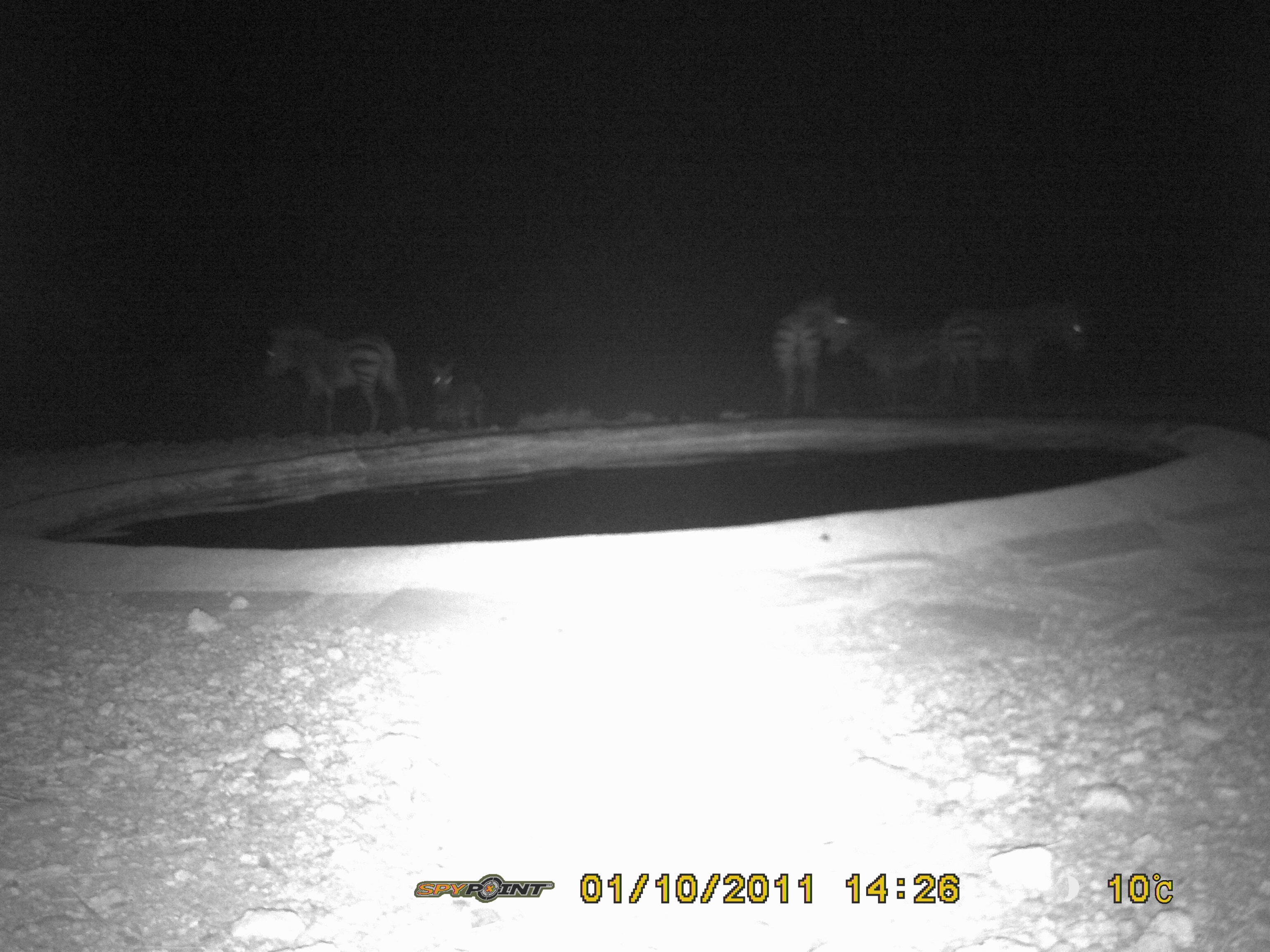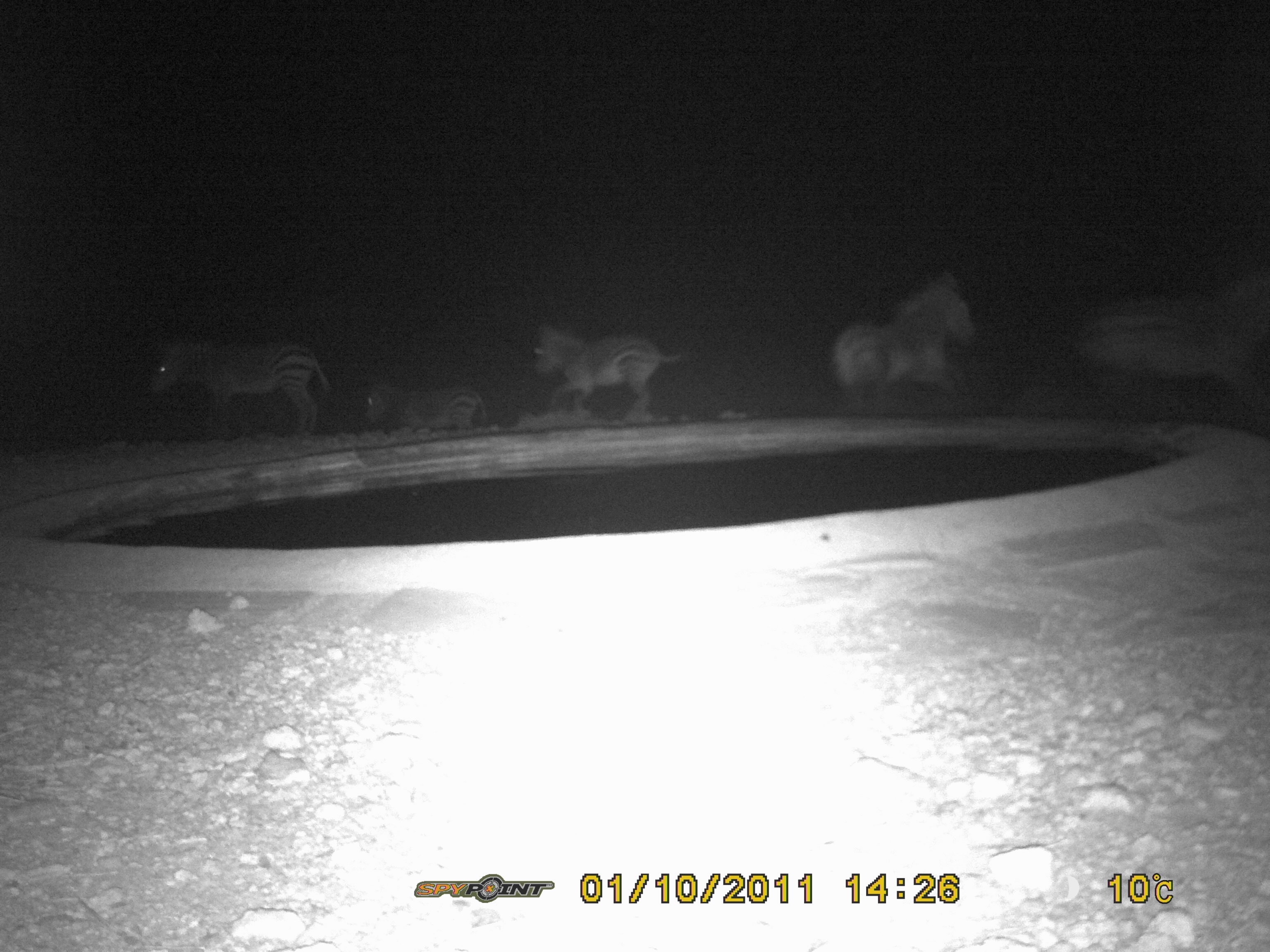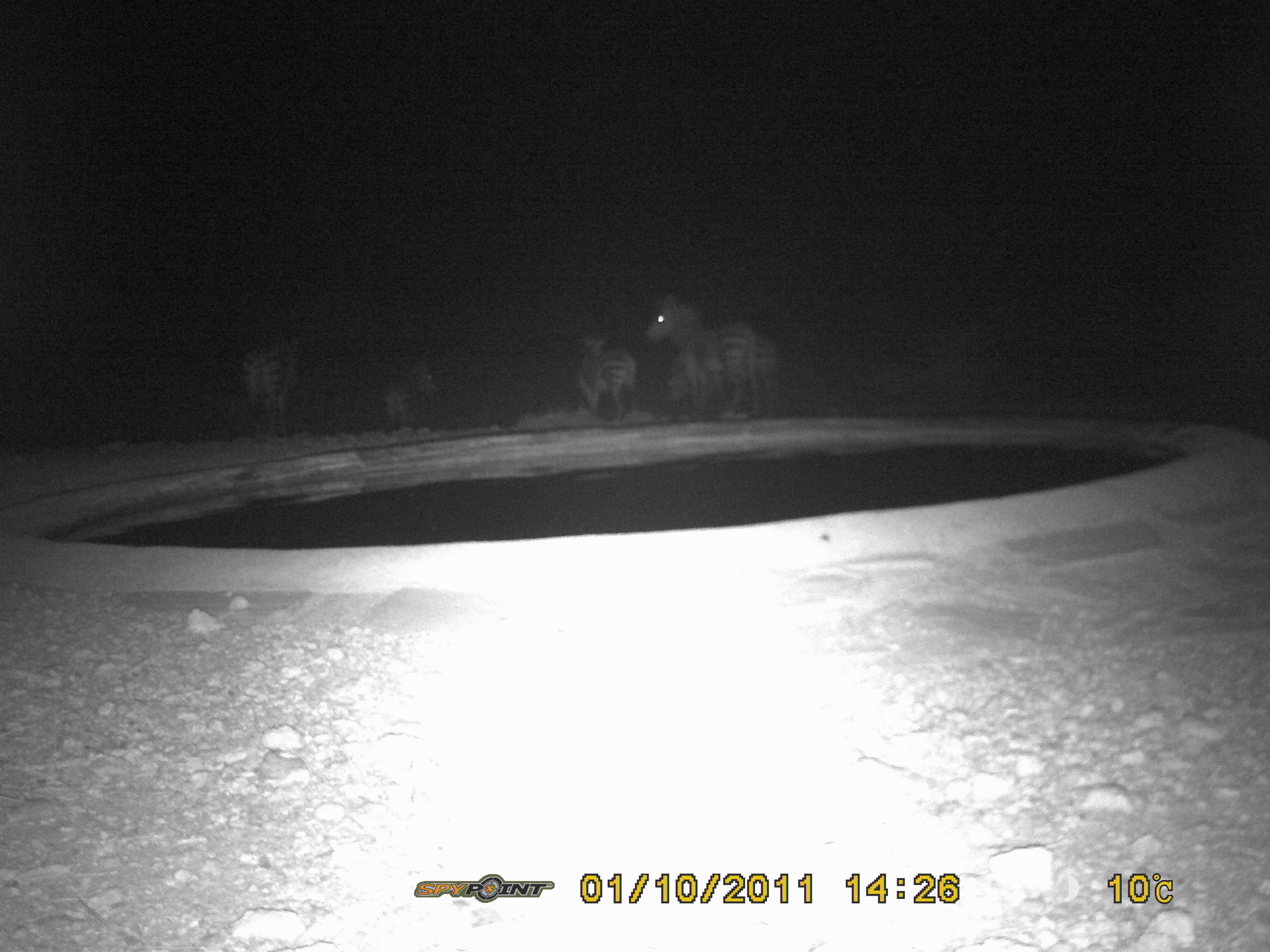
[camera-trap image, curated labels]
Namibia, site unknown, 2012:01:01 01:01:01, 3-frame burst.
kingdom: Animalia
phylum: Chordata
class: Mammalia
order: Perissodactyla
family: Equidae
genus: Equus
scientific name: Equus zebra hartmannae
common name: hartmann's mountain zebra